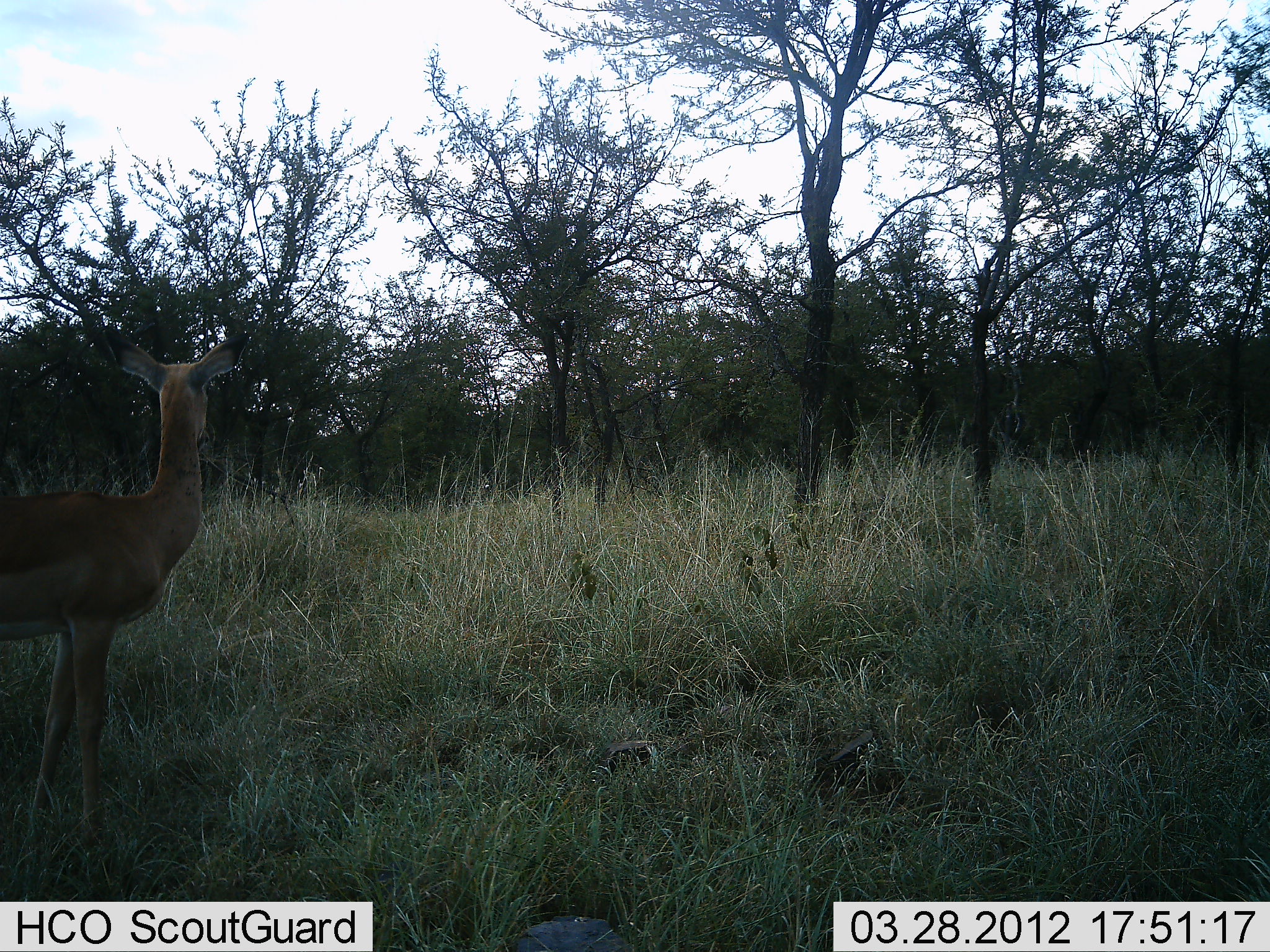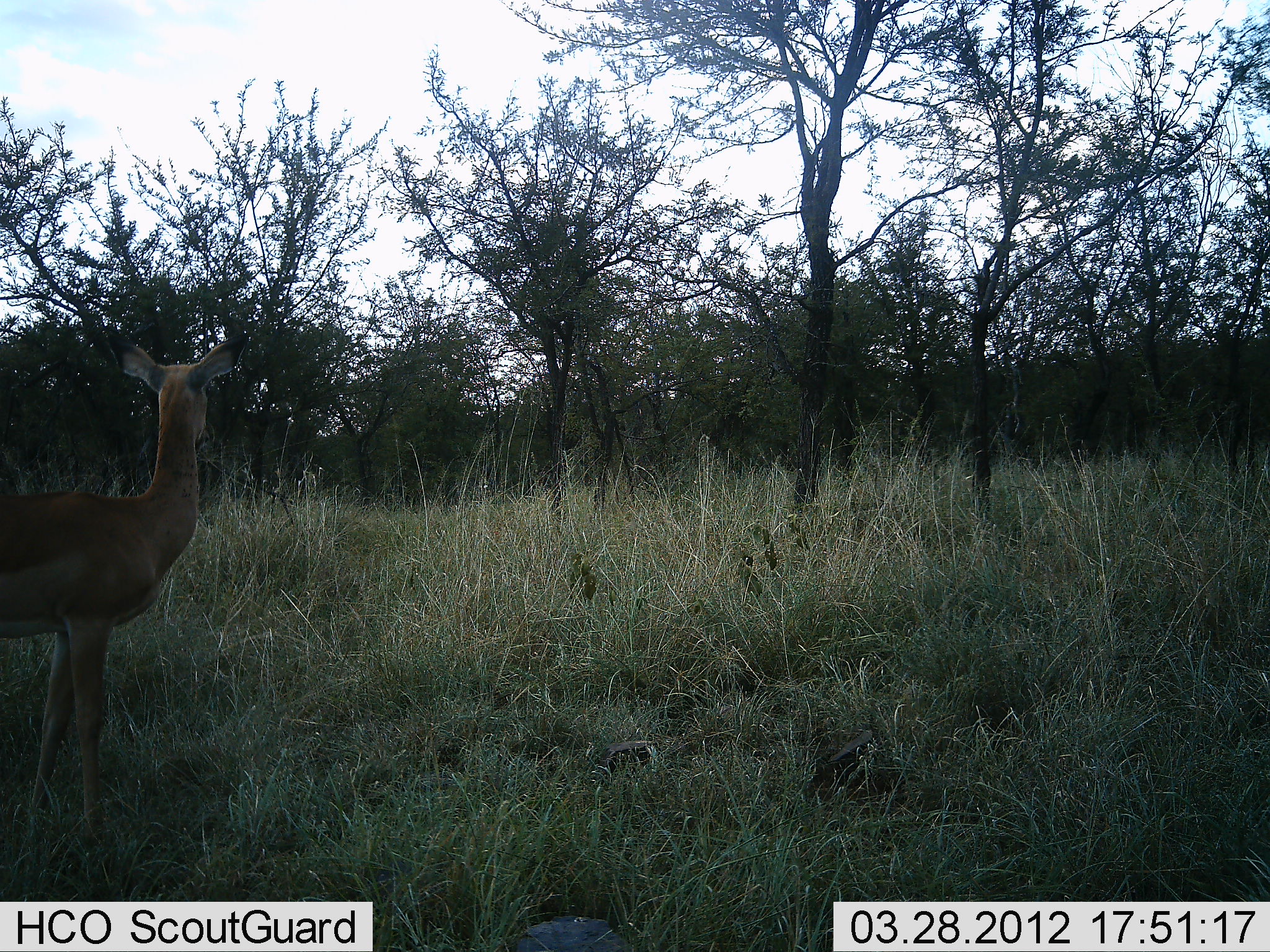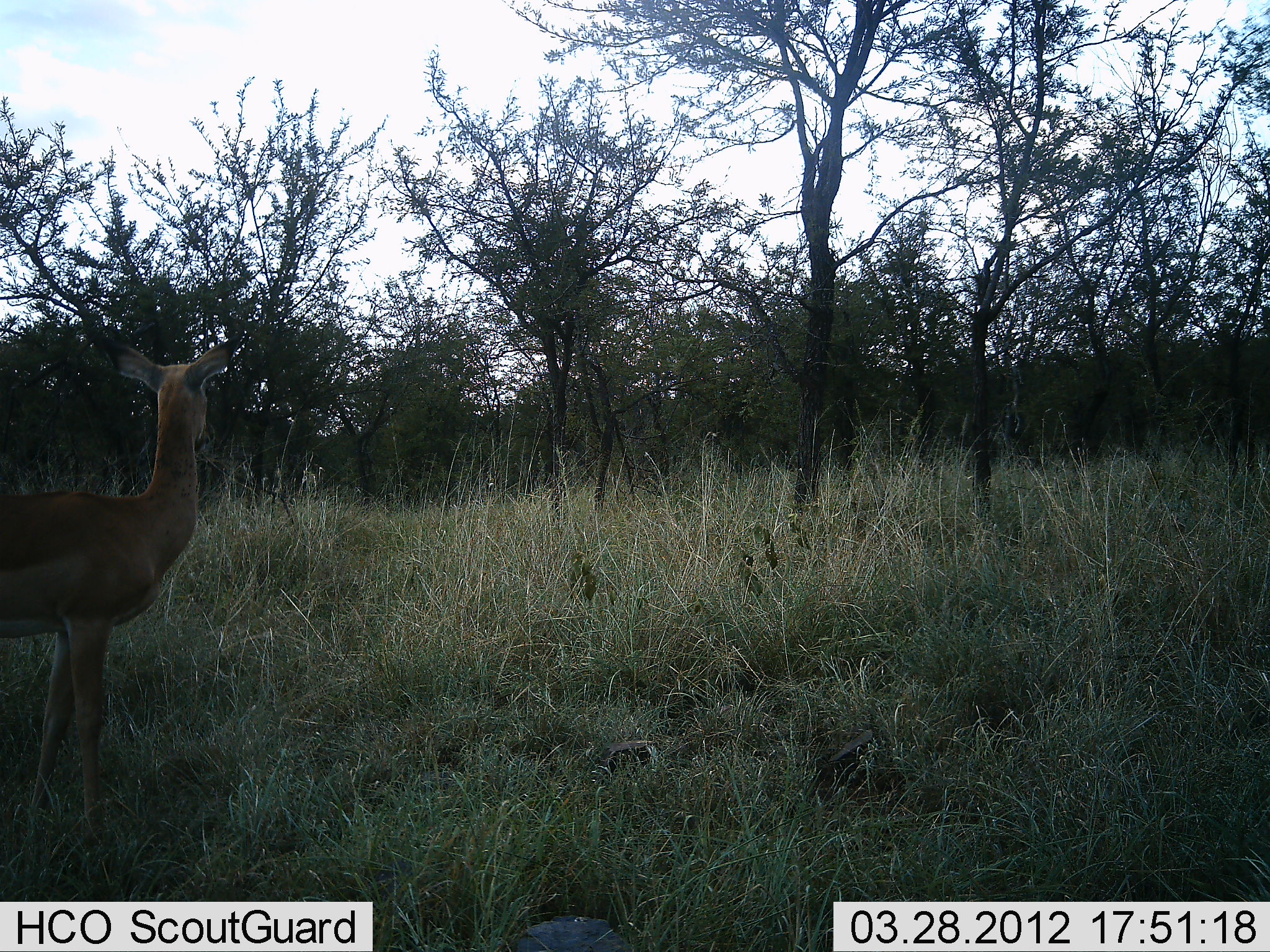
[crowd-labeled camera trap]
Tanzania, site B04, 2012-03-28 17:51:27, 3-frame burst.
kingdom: Animalia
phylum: Chordata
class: Mammalia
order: Artiodactyla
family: Bovidae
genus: Aepyceros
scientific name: Aepyceros melampus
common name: impala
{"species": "impala (Aepyceros melampus)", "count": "1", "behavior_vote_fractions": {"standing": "100%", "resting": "0%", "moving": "0%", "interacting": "0%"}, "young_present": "0%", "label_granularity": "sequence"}